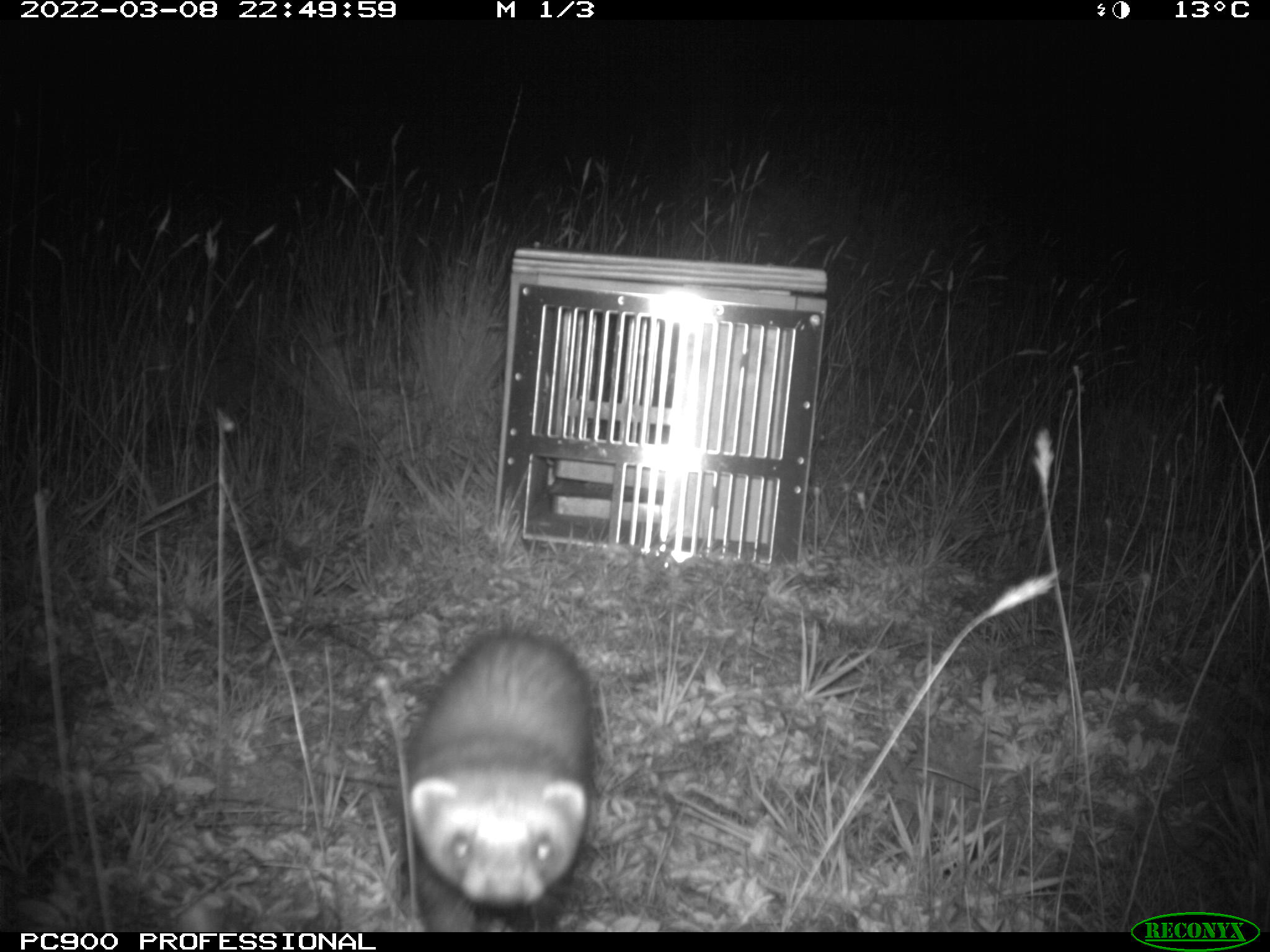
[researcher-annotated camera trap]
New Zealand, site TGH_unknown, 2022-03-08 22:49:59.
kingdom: Animalia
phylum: Chordata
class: Mammalia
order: Carnivora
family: Mustelidae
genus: Mustela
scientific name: Mustela furo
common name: ferret